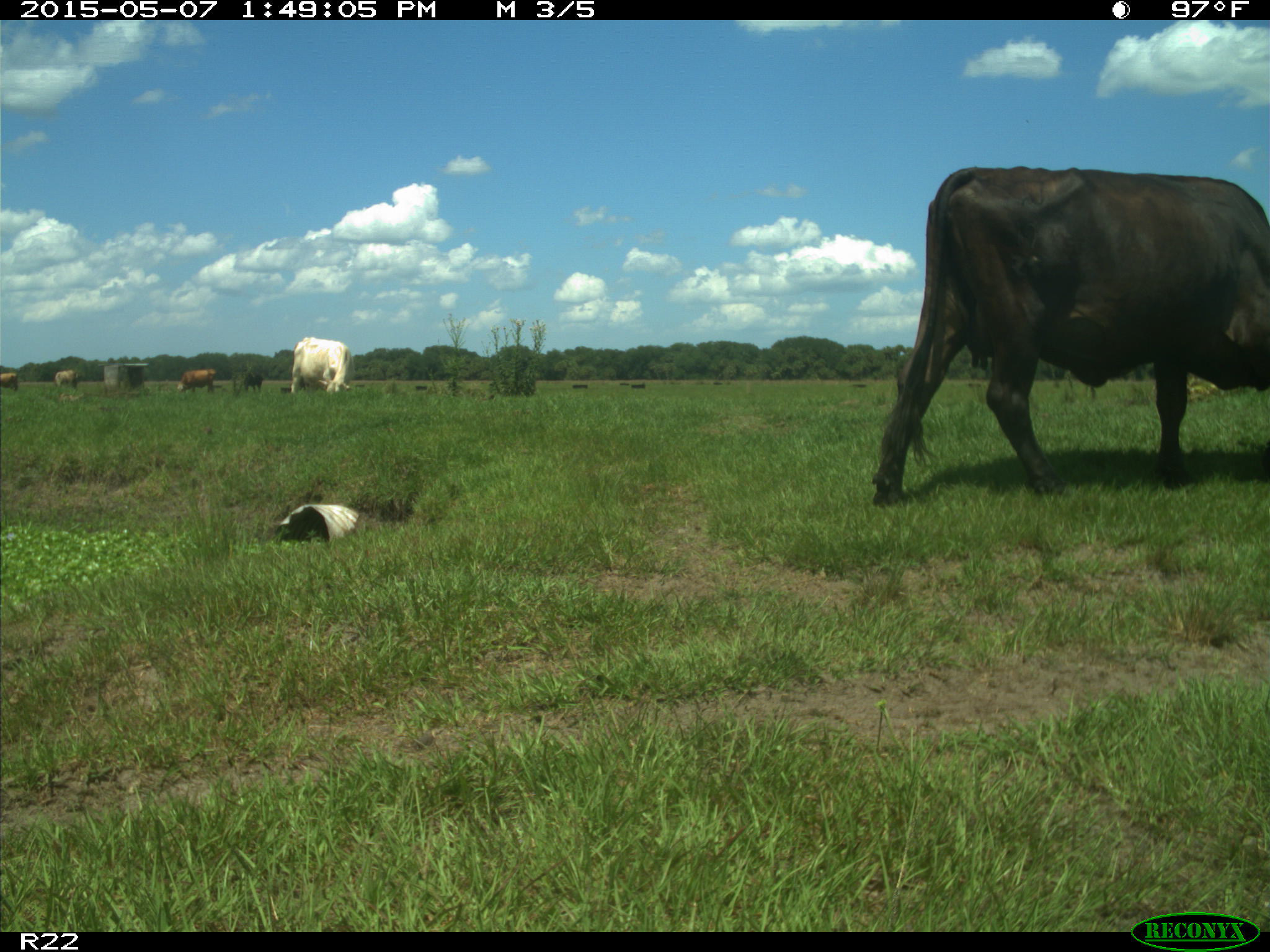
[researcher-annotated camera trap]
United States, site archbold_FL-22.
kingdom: Animalia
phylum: Chordata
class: Mammalia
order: Artiodactyla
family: Bovidae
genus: Bos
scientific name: Bos taurus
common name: domestic cow